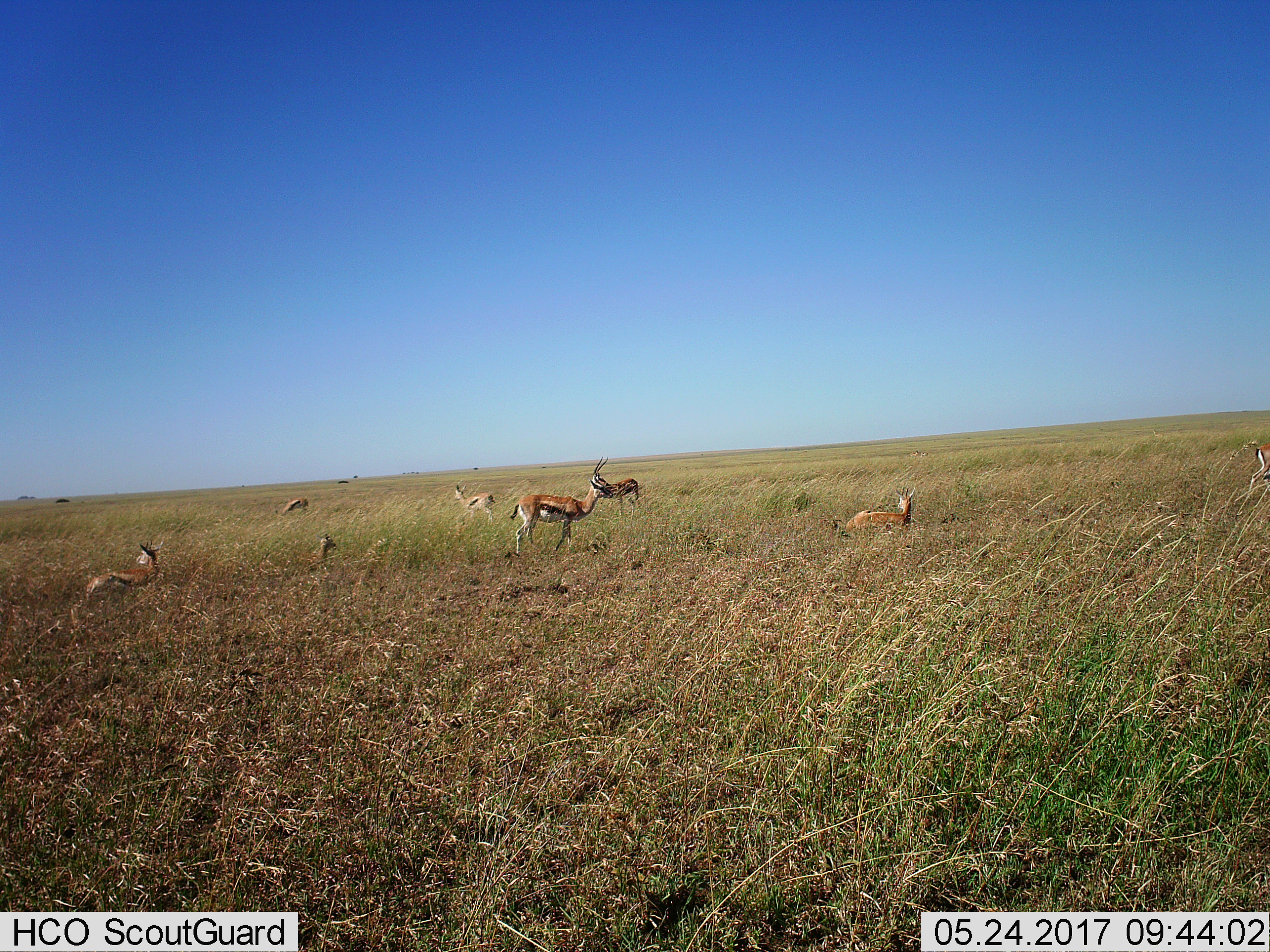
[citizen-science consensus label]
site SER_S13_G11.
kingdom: Animalia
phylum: Chordata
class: Mammalia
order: Artiodactyla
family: Bovidae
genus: Eudorcas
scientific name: Eudorcas thomsonii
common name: thomson's gazelle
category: gazellethomsons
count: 8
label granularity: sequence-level